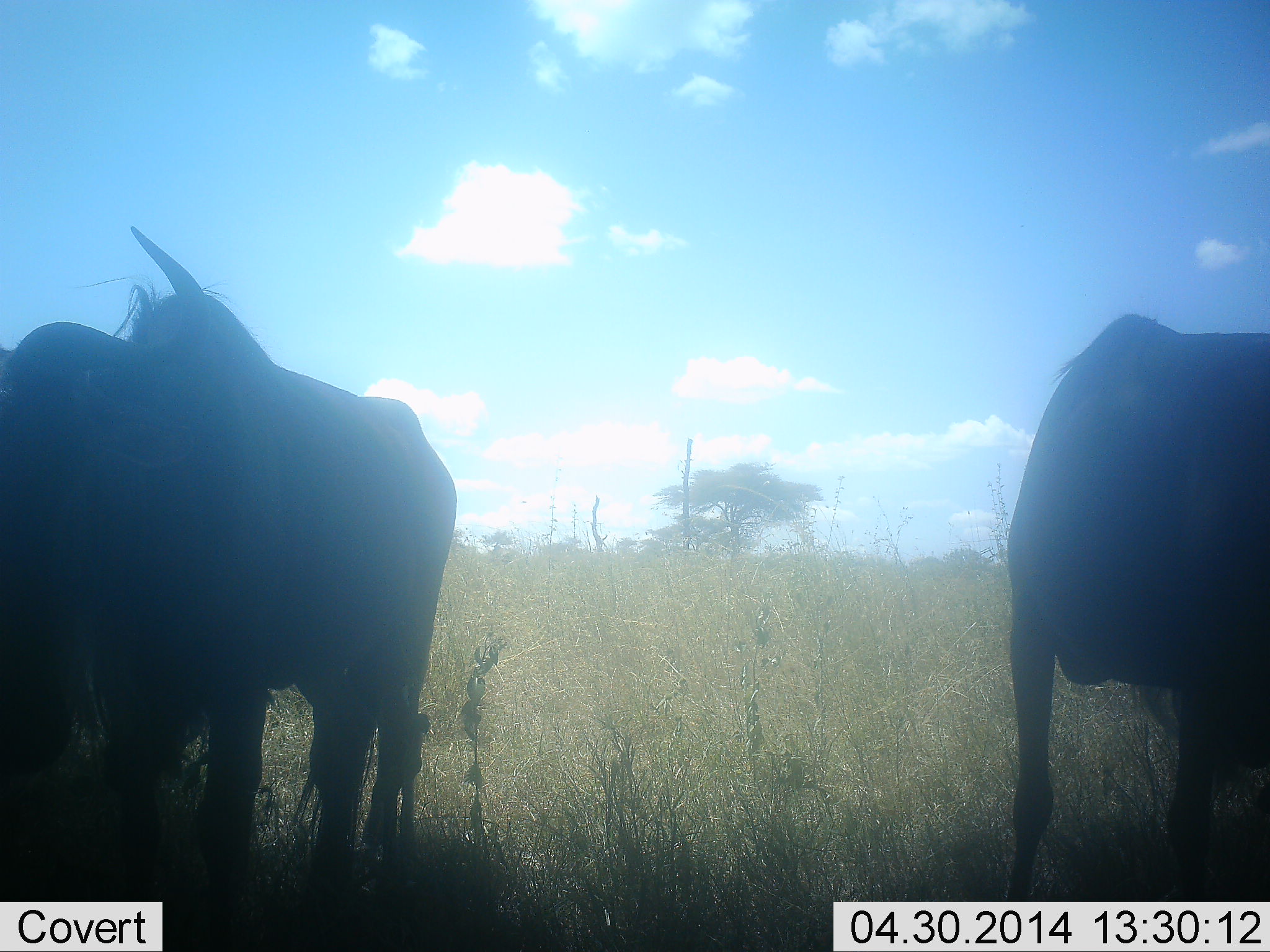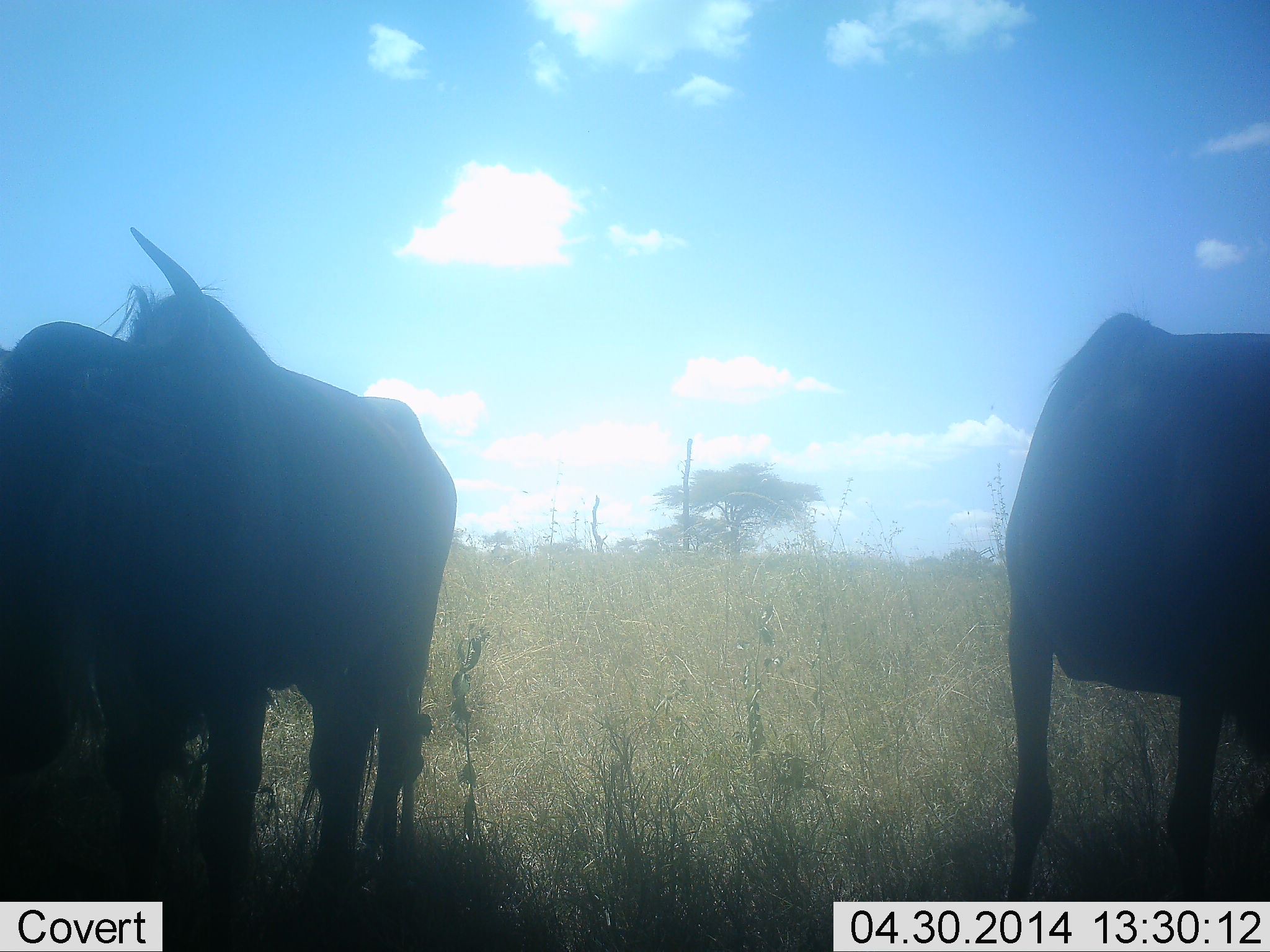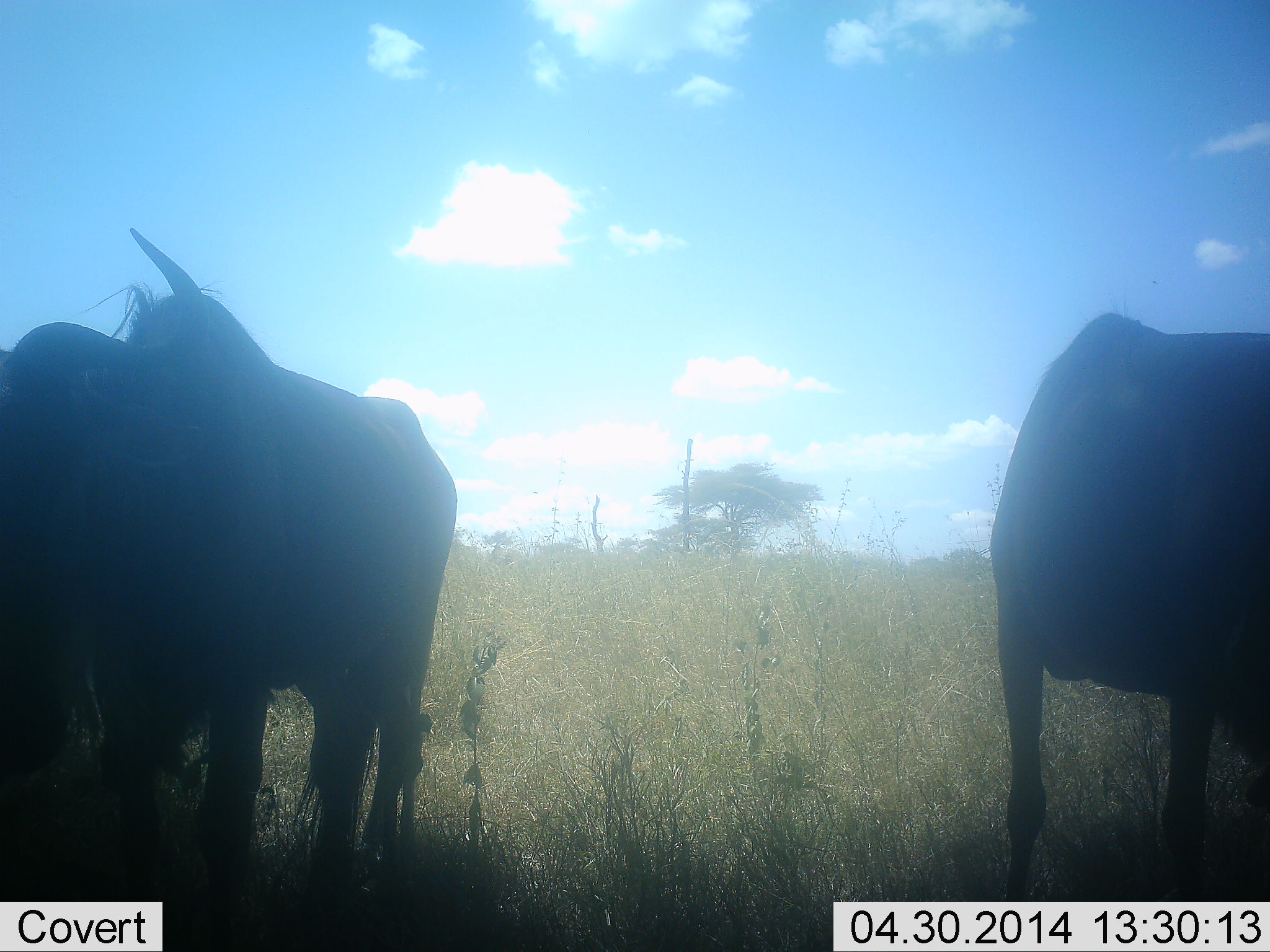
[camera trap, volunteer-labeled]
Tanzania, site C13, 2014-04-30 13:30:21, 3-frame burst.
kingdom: Animalia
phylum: Chordata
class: Mammalia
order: Artiodactyla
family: Bovidae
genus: Connochaetes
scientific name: Connochaetes taurinus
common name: blue wildebeest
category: wildebeest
Wildebeest (blue wildebeest) (Connochaetes taurinus), count 3. Behavior (volunteer vote fractions): standing 80%, resting 10%, moving 0%, interacting 0%. Young present (vote fraction): 0%. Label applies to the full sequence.